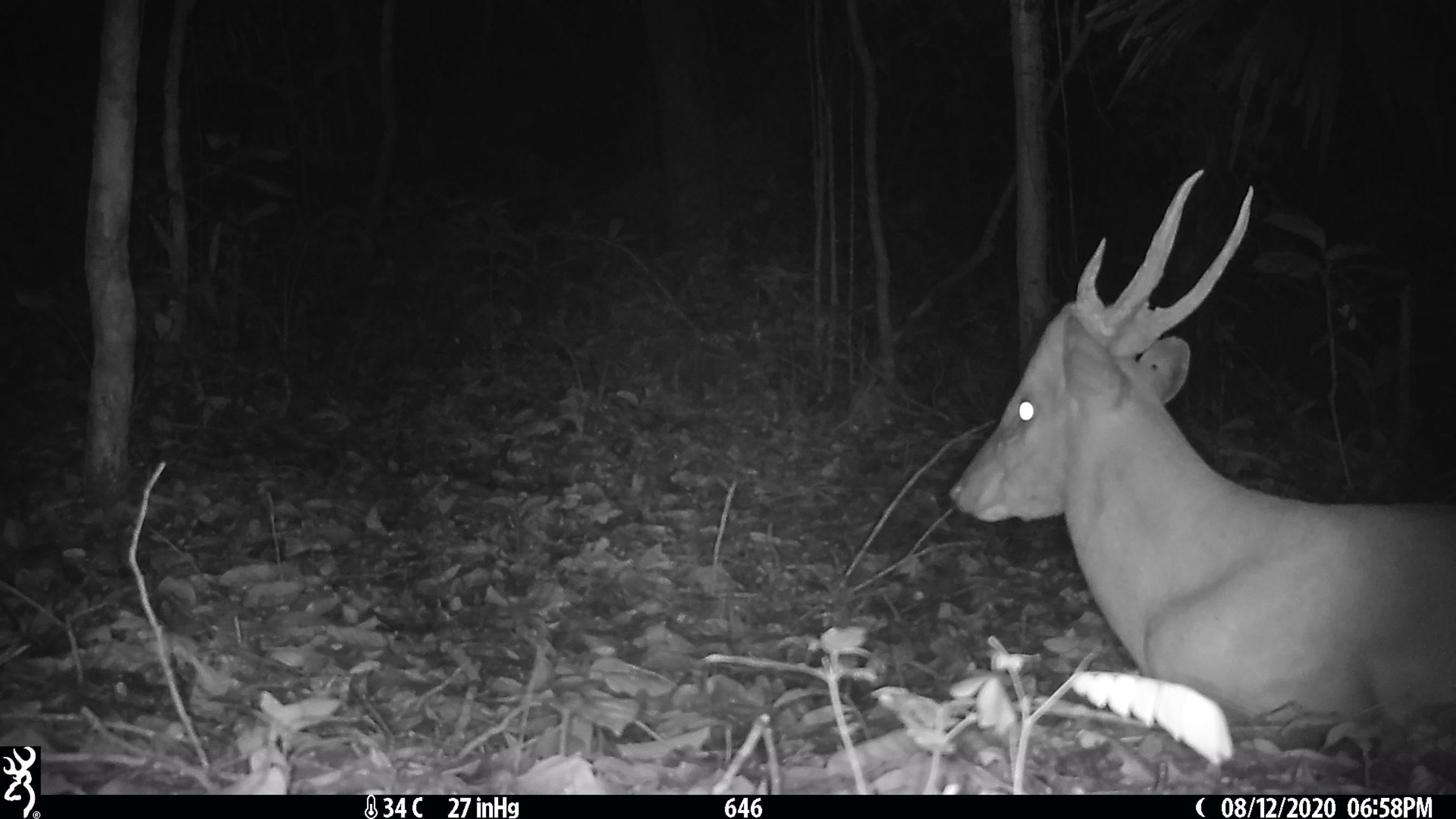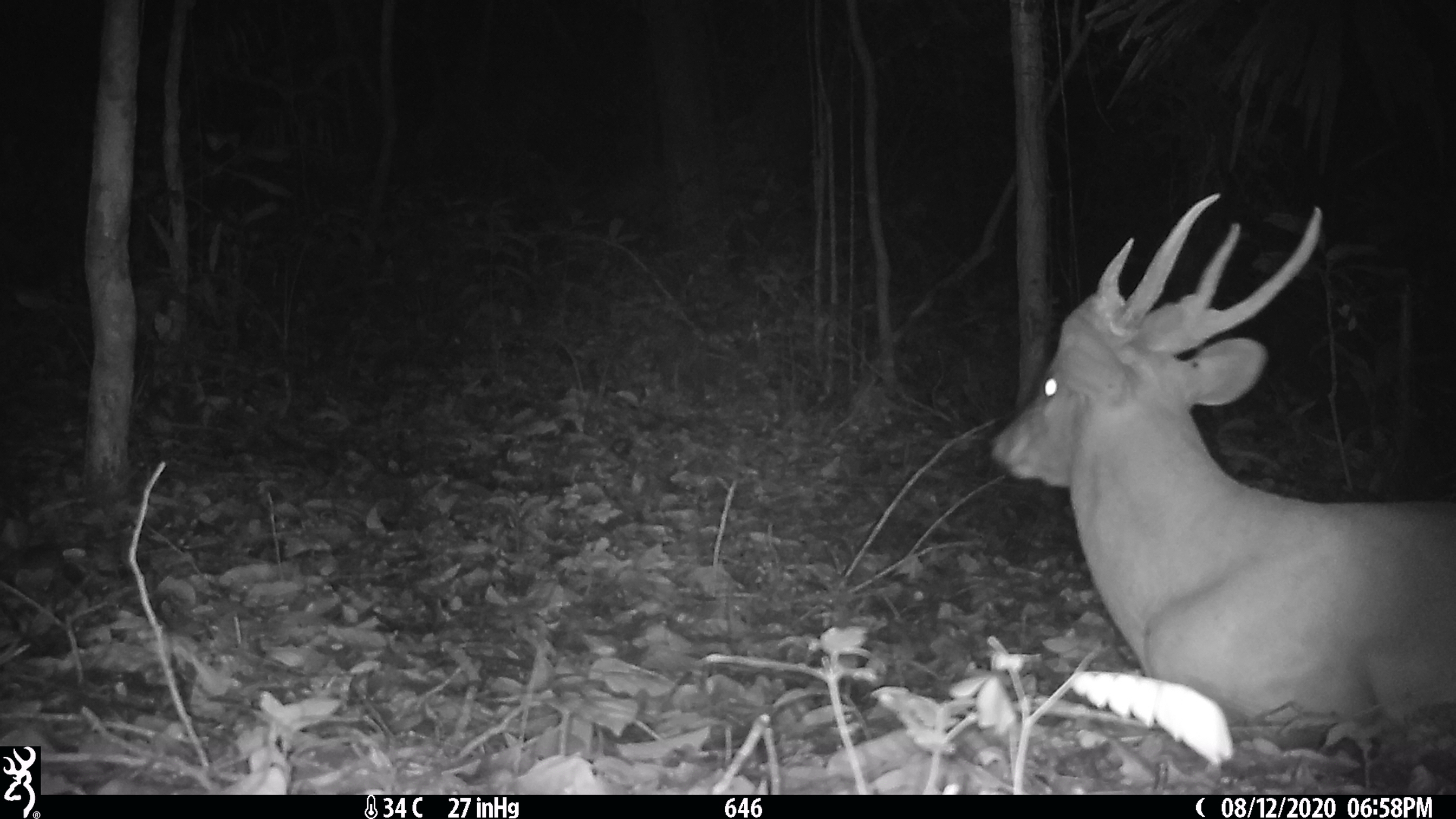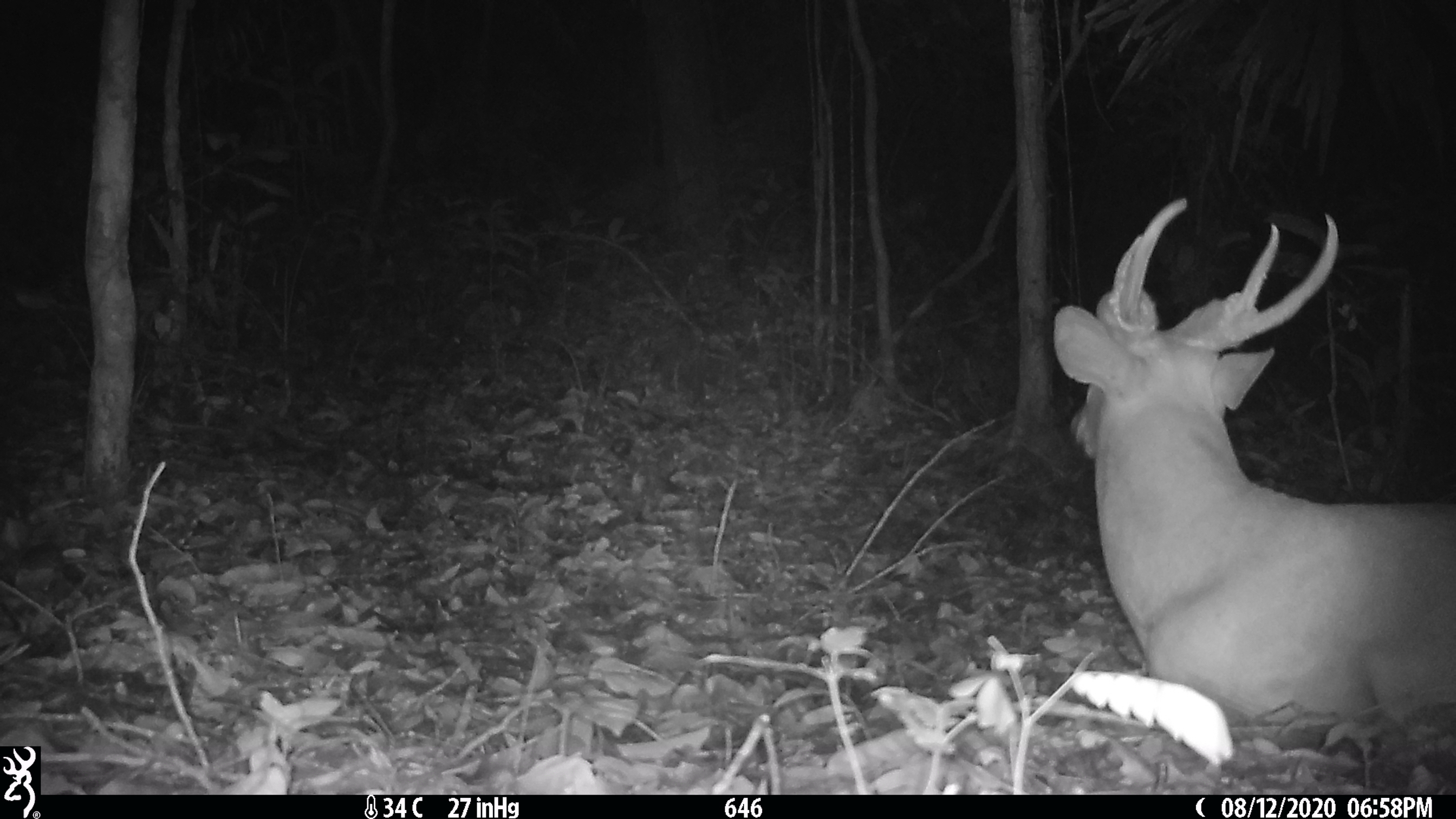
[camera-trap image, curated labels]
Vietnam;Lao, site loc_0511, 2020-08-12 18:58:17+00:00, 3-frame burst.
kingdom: Animalia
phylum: Chordata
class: Mammalia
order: Artiodactyla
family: Cervidae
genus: Muntiacus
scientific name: Muntiacus vuquangensis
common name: large-antlered muntjac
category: large antlered muntjac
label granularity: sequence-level